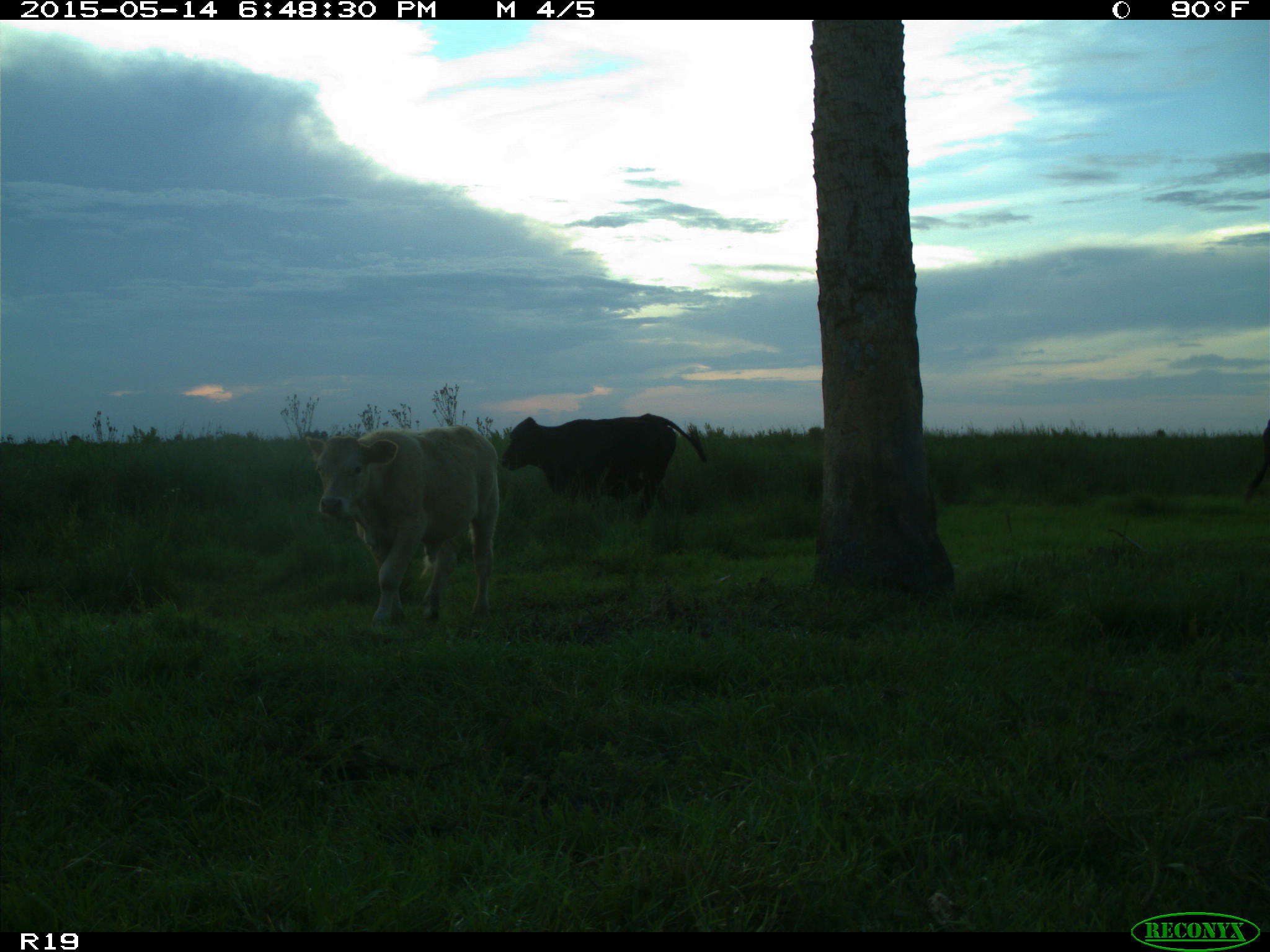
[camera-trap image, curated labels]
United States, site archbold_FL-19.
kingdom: Animalia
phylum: Chordata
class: Mammalia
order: Artiodactyla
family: Bovidae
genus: Bos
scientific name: Bos taurus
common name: domestic cow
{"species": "Bos taurus (domestic cow)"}